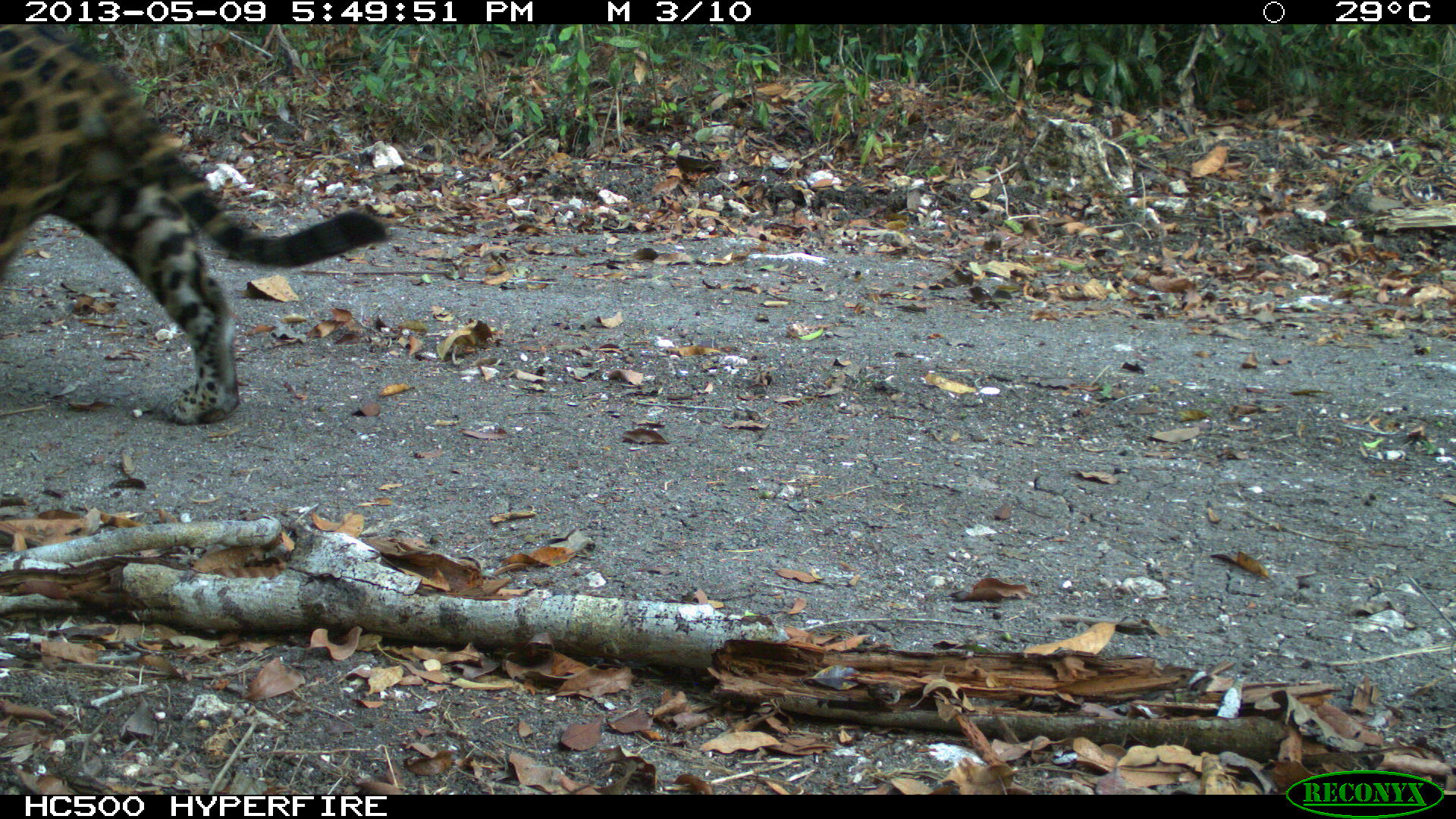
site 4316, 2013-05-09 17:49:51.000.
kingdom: Animalia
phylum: Chordata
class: Mammalia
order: Carnivora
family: Felidae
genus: Panthera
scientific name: Panthera onca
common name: jaguar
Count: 1.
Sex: male.